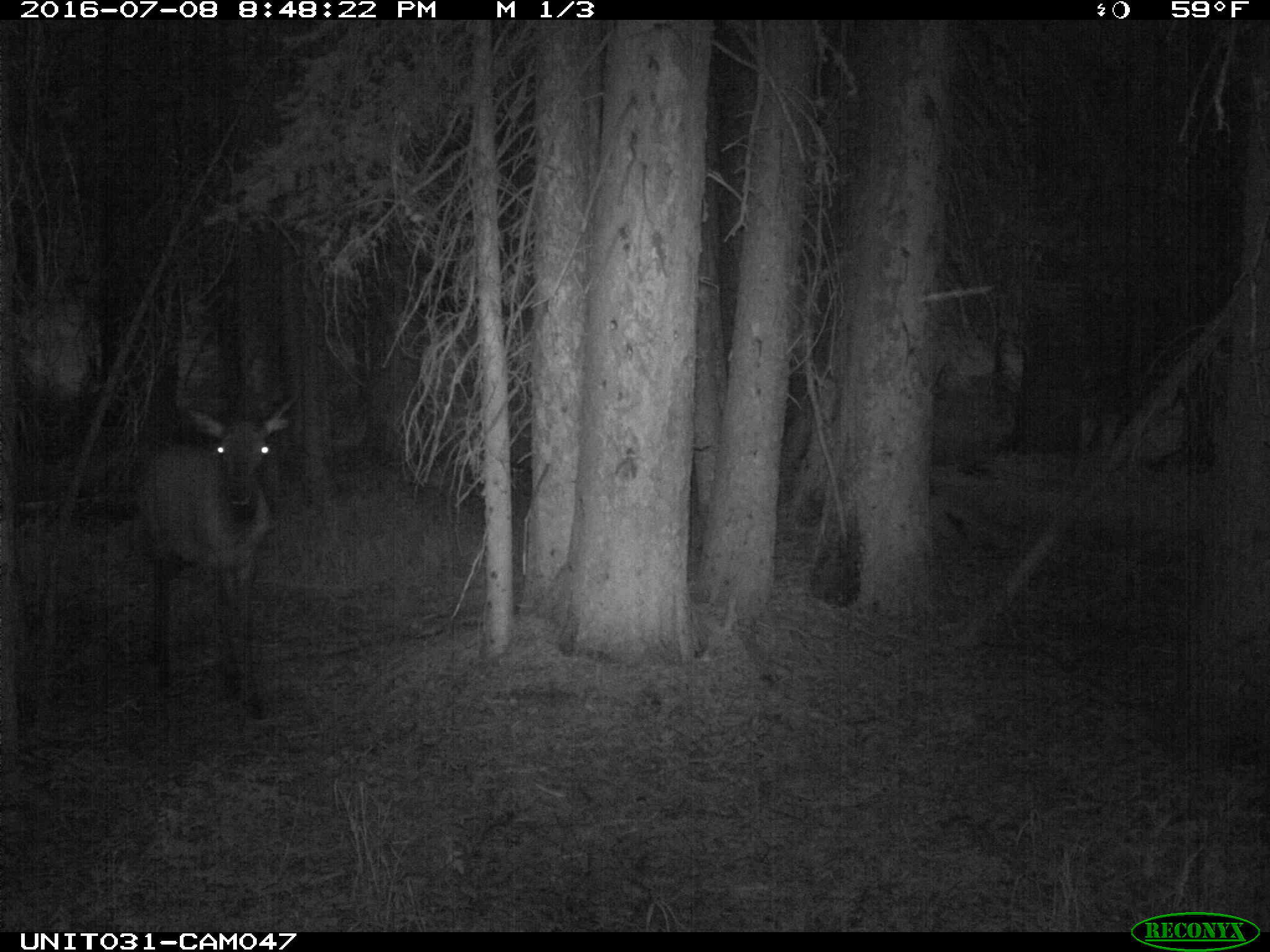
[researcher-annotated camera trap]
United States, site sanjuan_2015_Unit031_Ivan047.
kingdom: Animalia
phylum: Chordata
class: Mammalia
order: Artiodactyla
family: Cervidae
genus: Cervus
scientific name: Cervus elaphus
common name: red deer